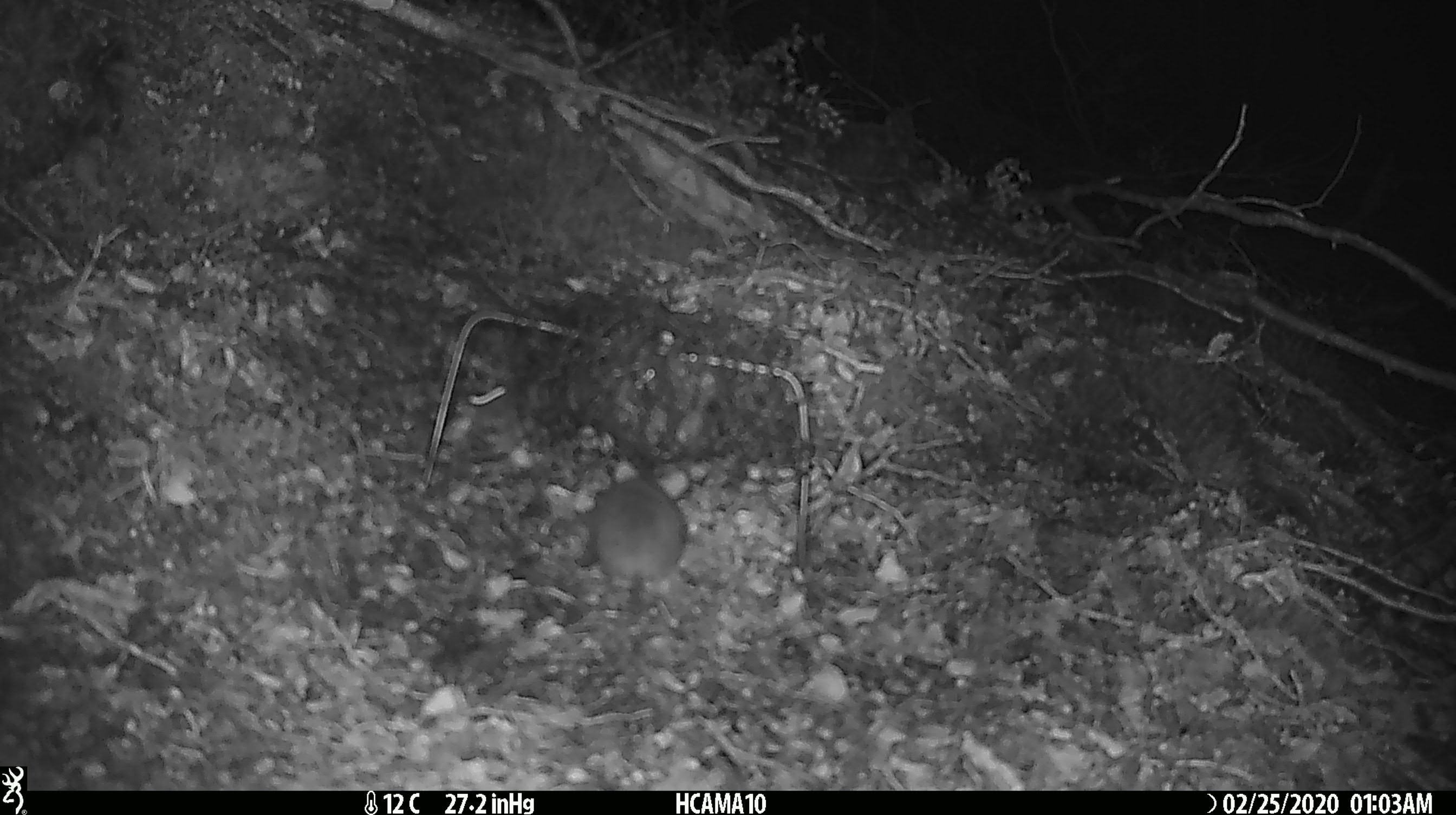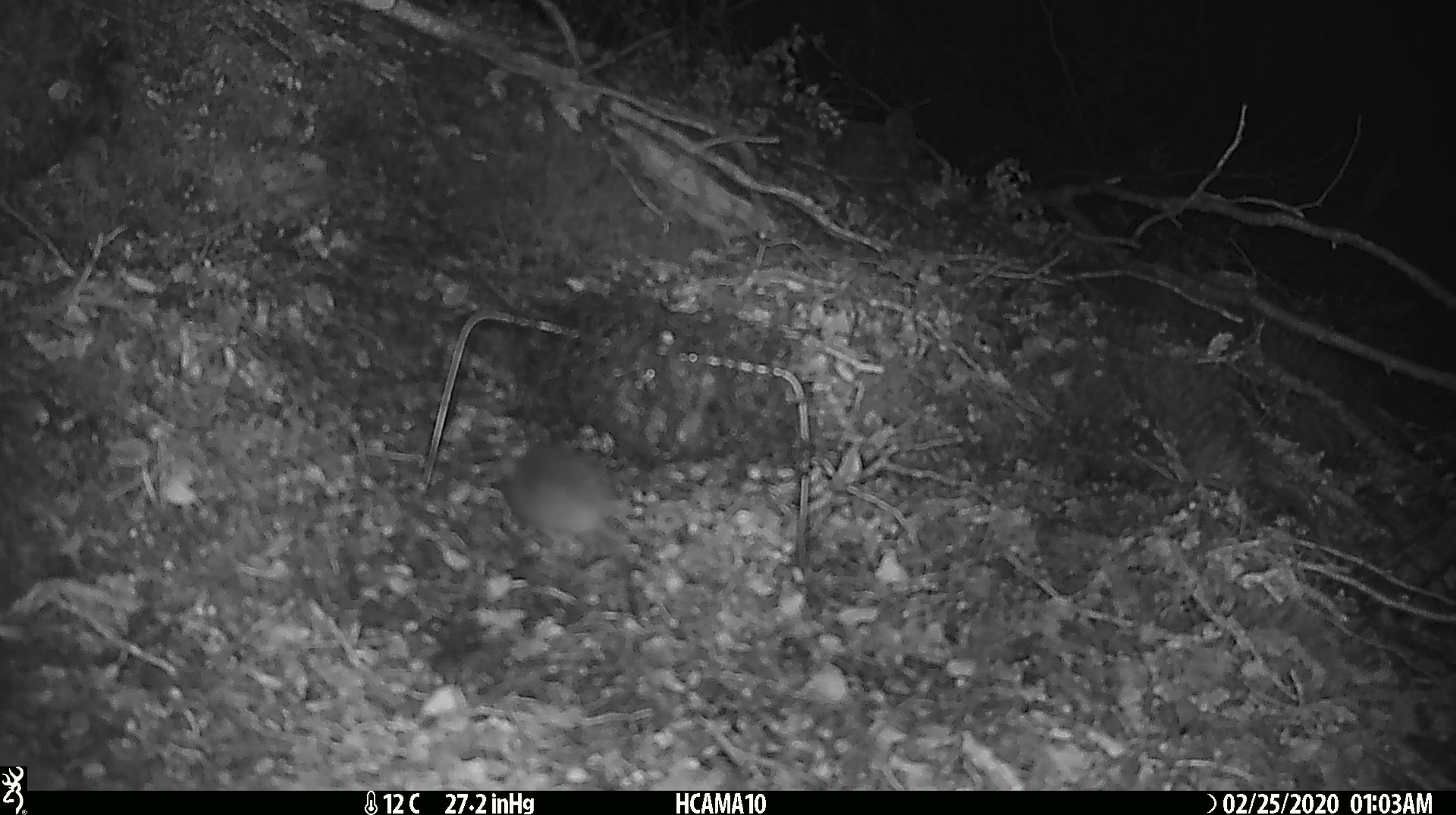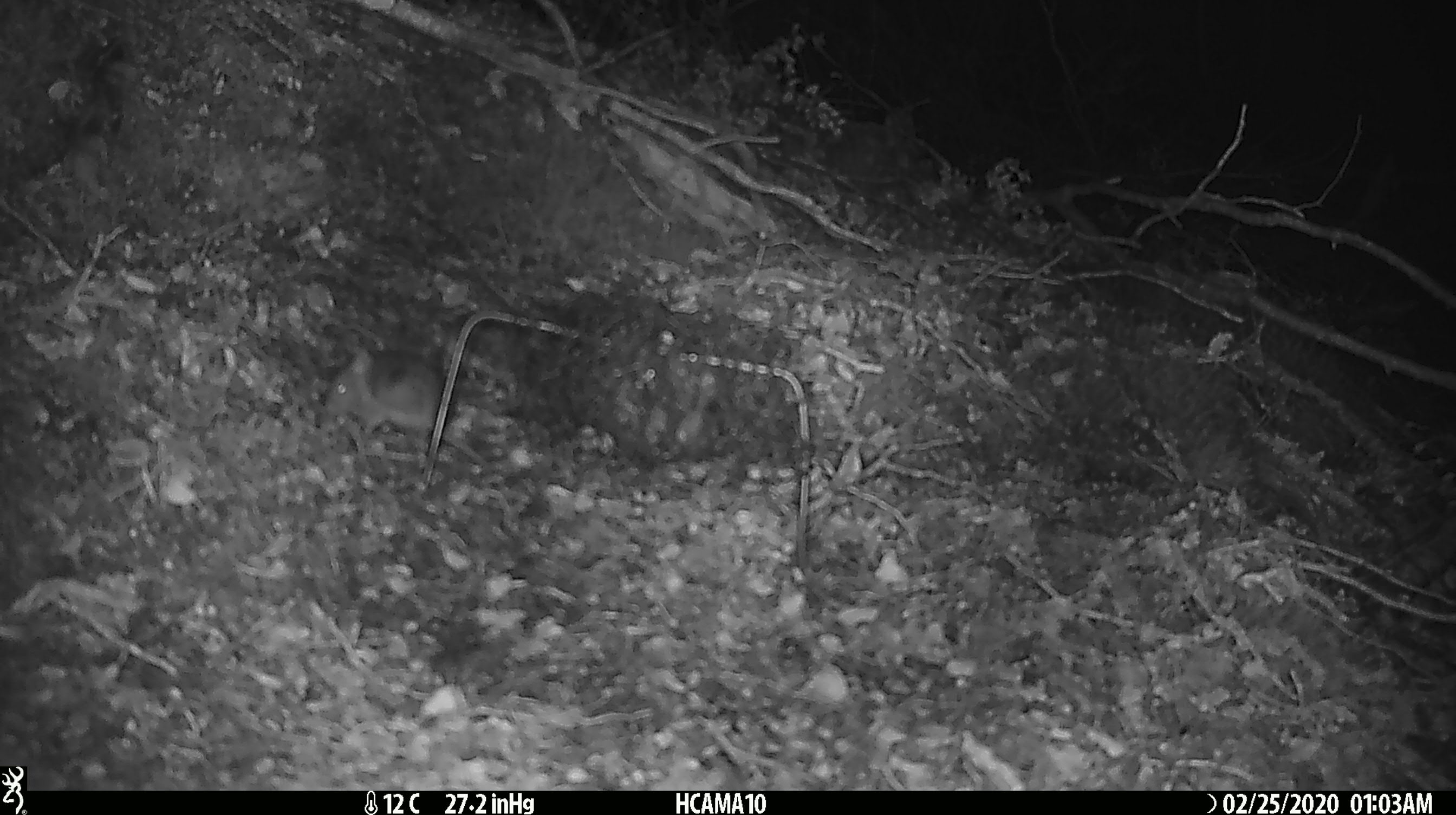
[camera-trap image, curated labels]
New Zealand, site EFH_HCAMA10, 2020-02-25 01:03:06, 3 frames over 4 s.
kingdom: Animalia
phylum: Chordata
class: Mammalia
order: Rodentia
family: Muridae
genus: Mus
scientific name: Mus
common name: mouse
Mouse (Mus).